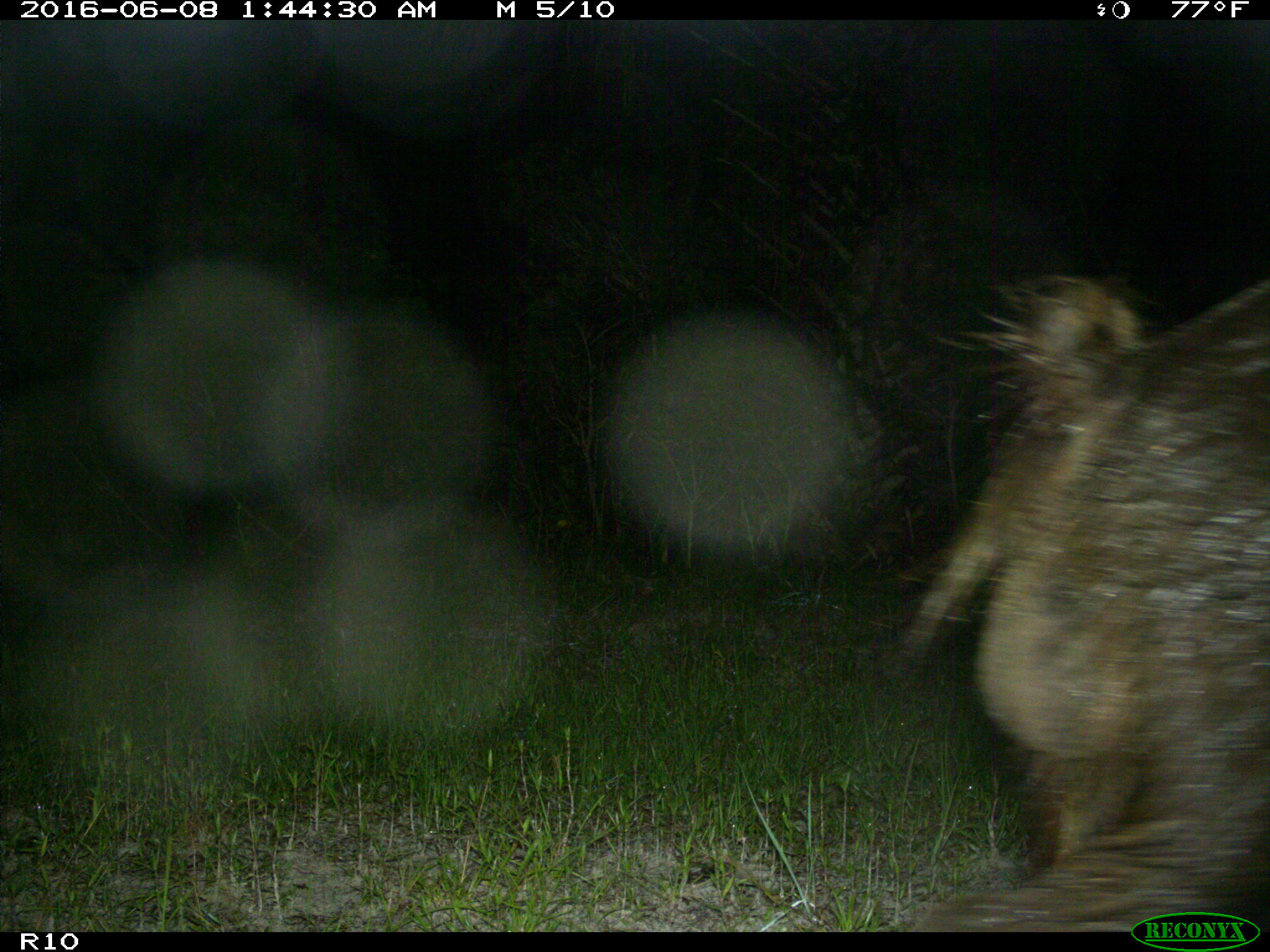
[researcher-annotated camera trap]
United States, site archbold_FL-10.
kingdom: Animalia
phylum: Chordata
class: Mammalia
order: Artiodactyla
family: Suidae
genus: Sus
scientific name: Sus scrofa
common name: wild boar